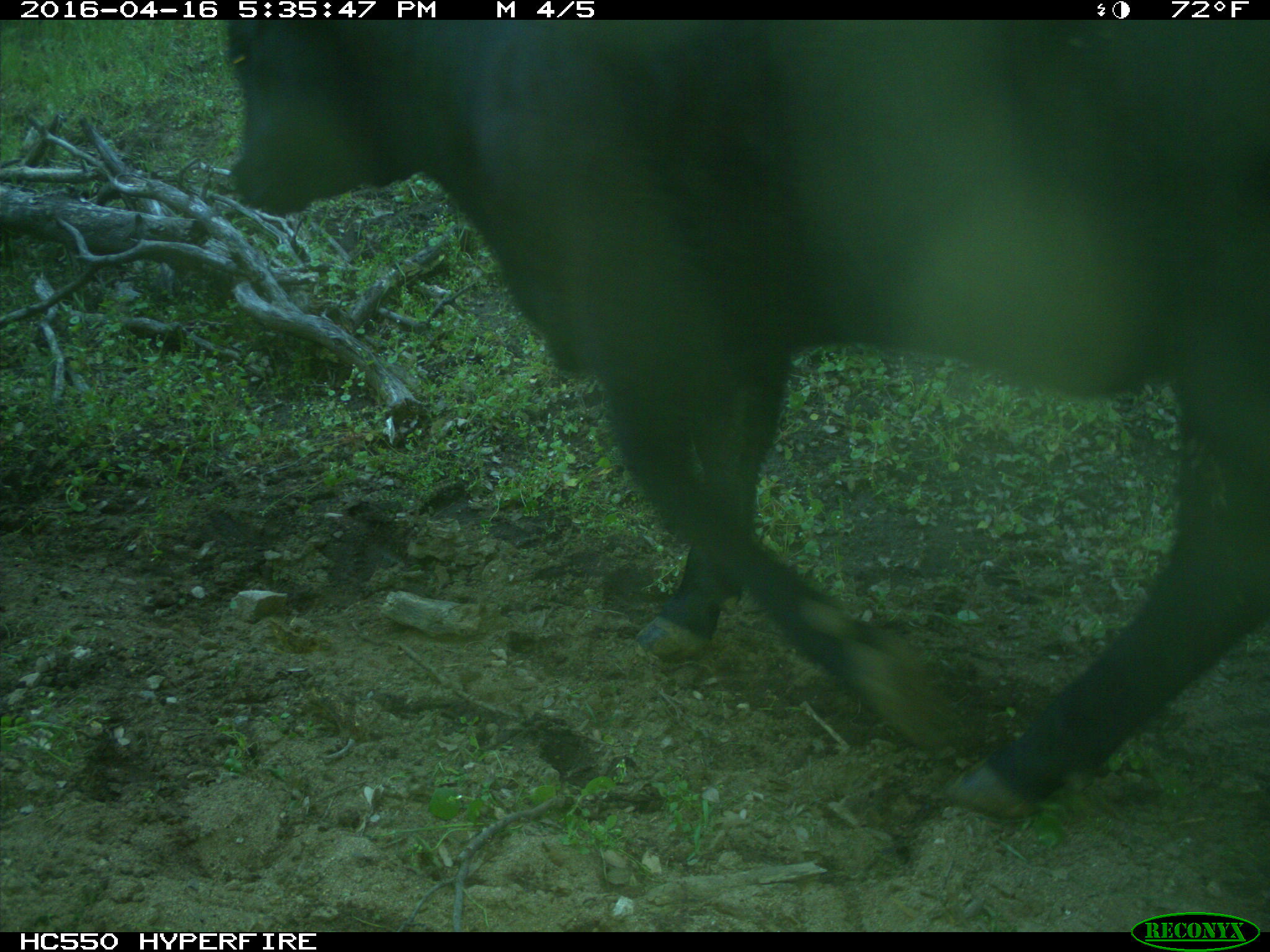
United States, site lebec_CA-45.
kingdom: Animalia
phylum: Chordata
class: Mammalia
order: Artiodactyla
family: Bovidae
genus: Bos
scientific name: Bos taurus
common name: domestic cow